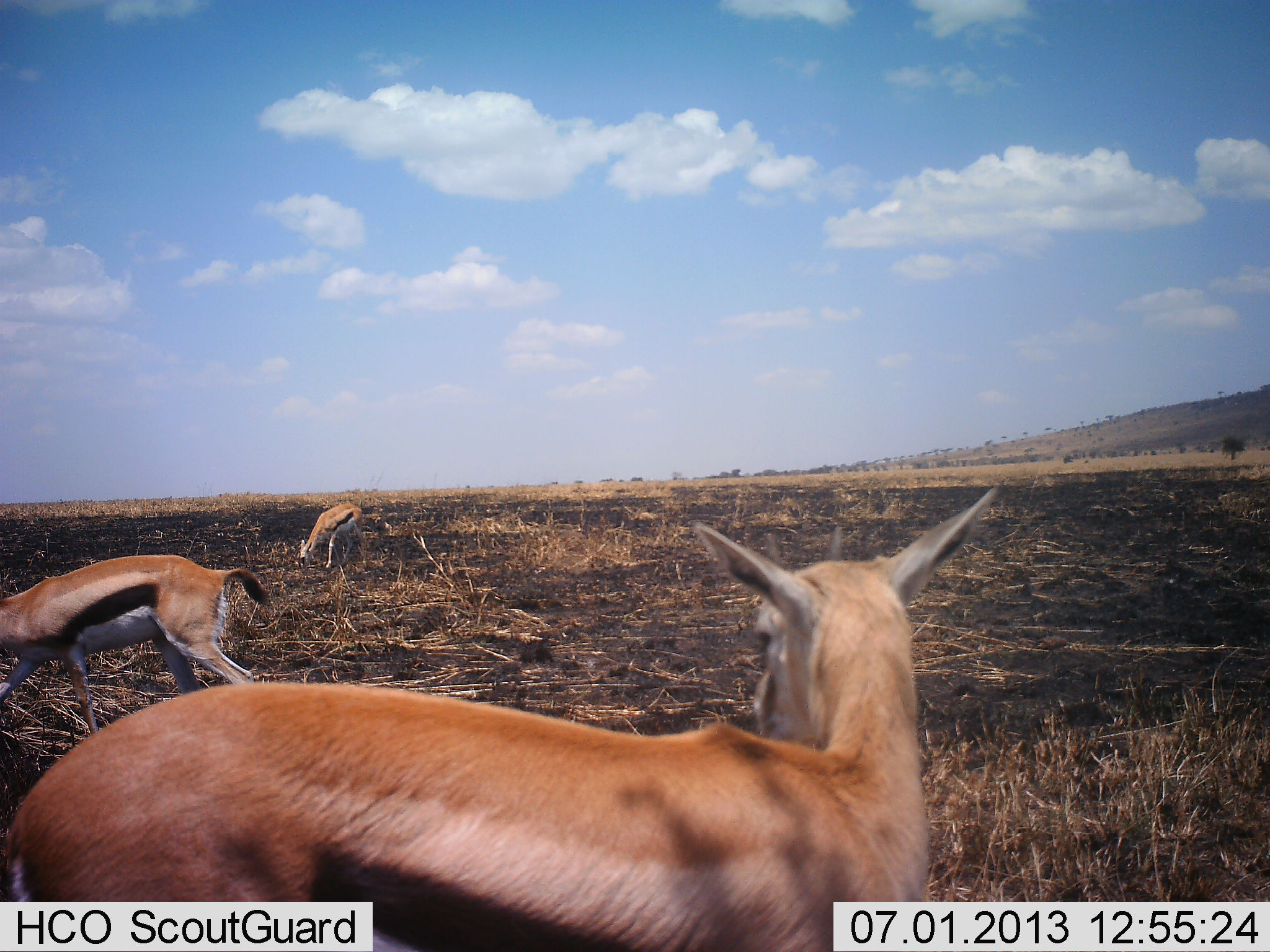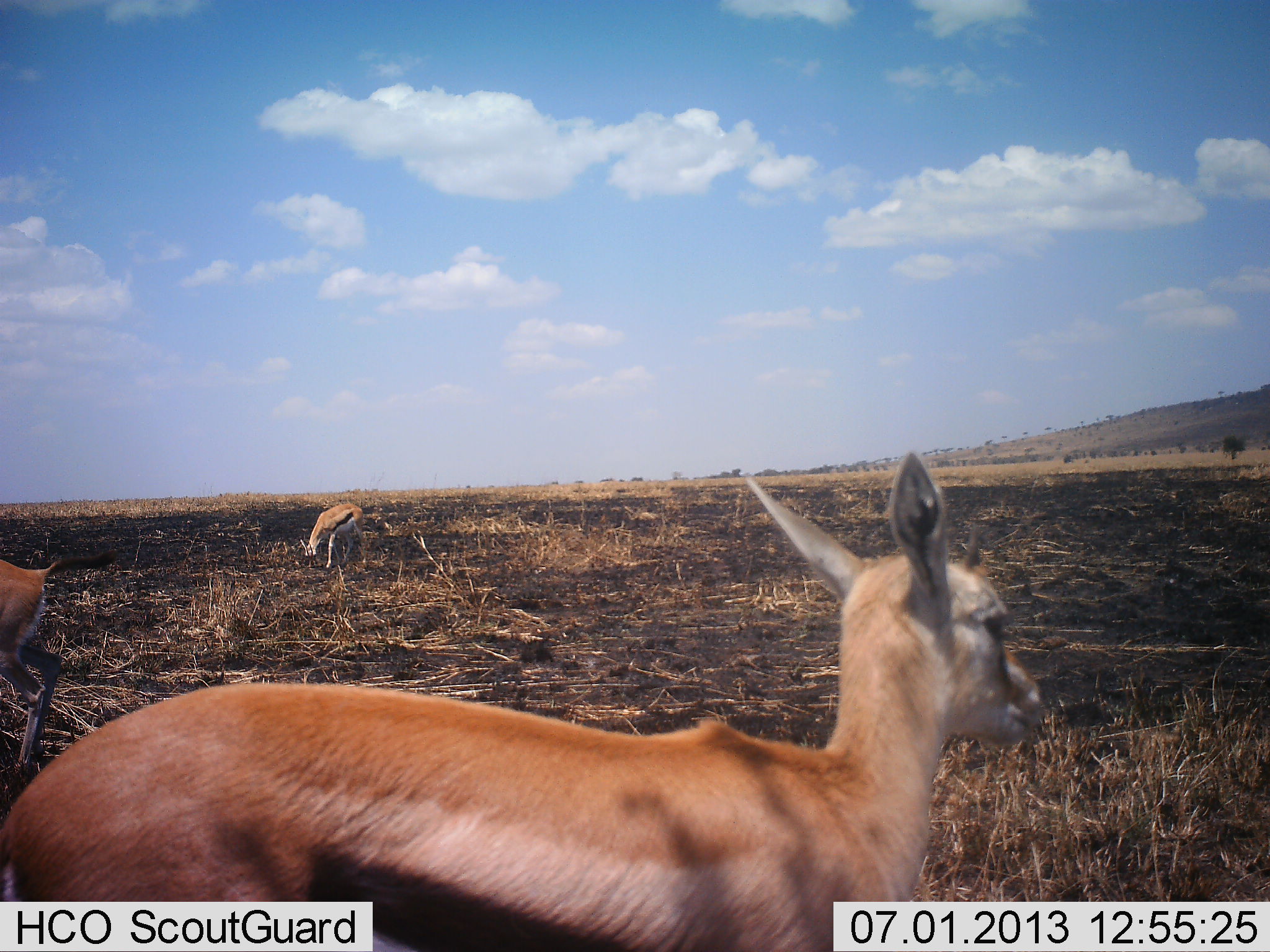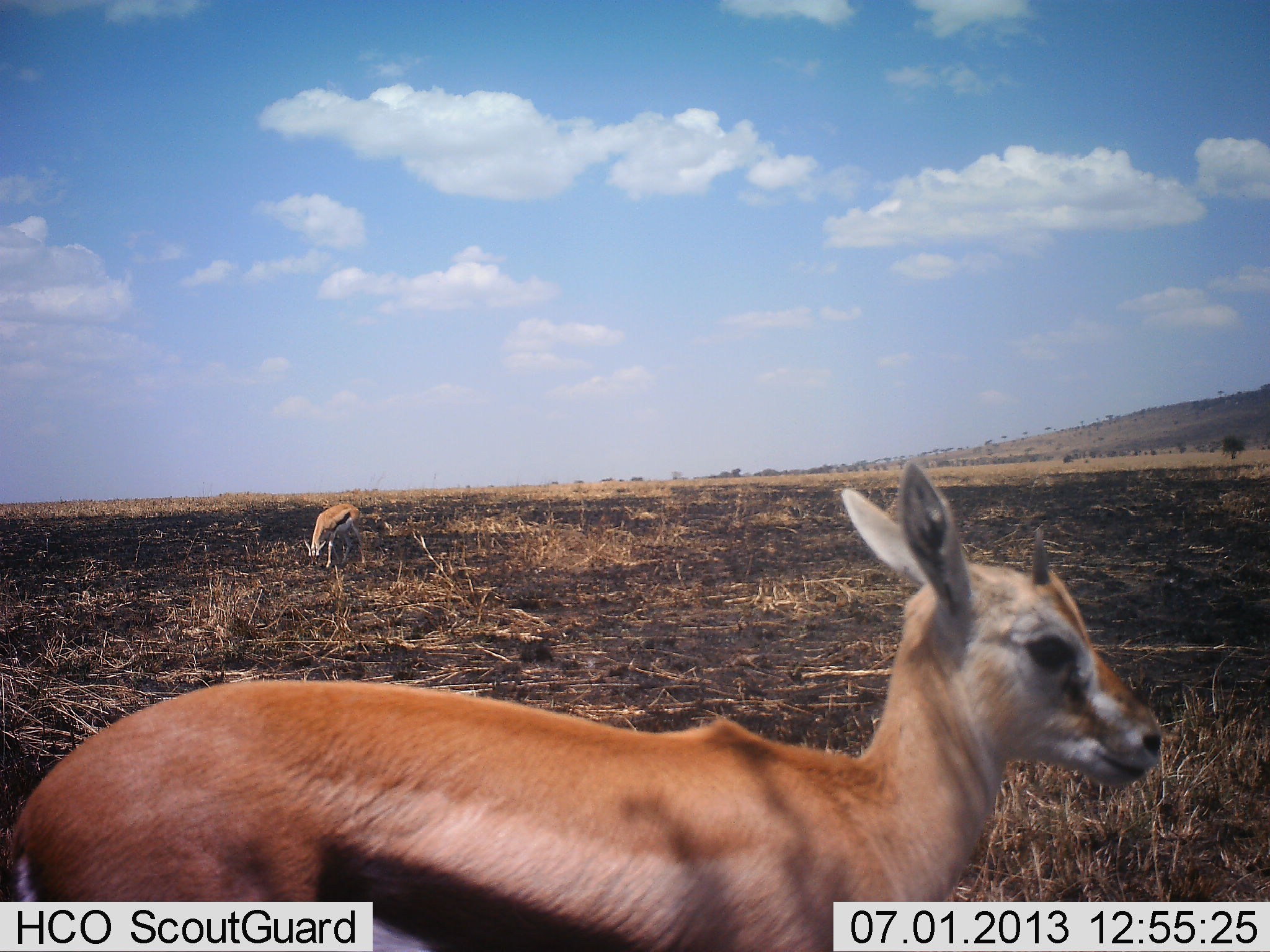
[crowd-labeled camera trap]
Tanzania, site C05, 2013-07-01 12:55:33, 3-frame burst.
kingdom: Animalia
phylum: Chordata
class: Mammalia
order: Artiodactyla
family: Bovidae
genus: Eudorcas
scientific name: Eudorcas thomsonii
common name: thomson's gazelle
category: gazellethomsons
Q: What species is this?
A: Gazellethomsons (thomson's gazelle) (Eudorcas thomsonii).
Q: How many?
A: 3.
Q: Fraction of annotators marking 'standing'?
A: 65%.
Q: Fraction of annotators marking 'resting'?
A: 0%.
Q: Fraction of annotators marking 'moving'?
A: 55%.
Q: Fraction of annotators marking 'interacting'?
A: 0%.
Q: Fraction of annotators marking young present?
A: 15%.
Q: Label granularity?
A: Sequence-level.